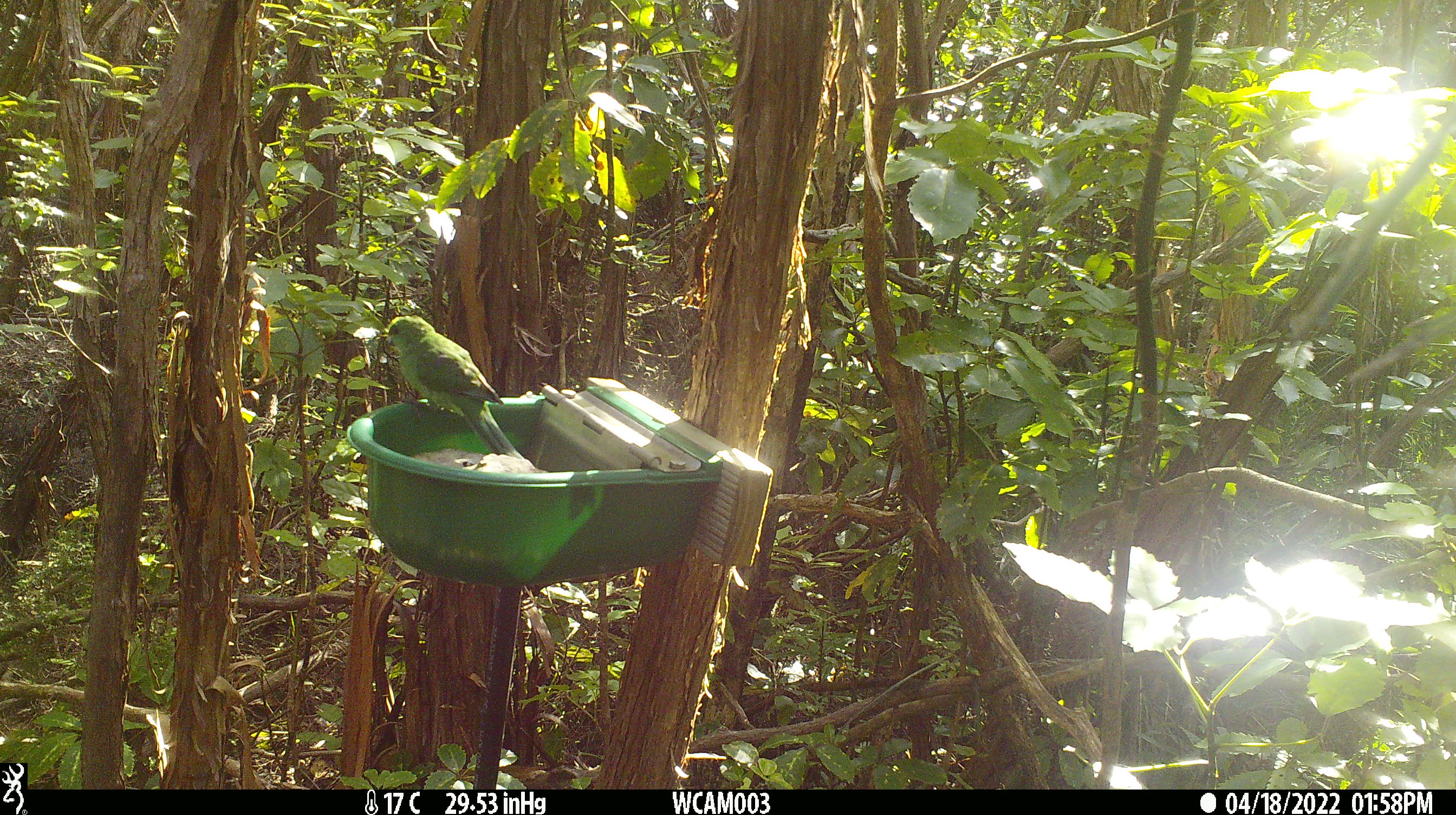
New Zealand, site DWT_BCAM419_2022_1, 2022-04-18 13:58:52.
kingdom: Animalia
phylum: Chordata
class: Aves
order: Psittaciformes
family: Psittaculidae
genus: Cyanoramphus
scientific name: Cyanoramphus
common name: parakeet